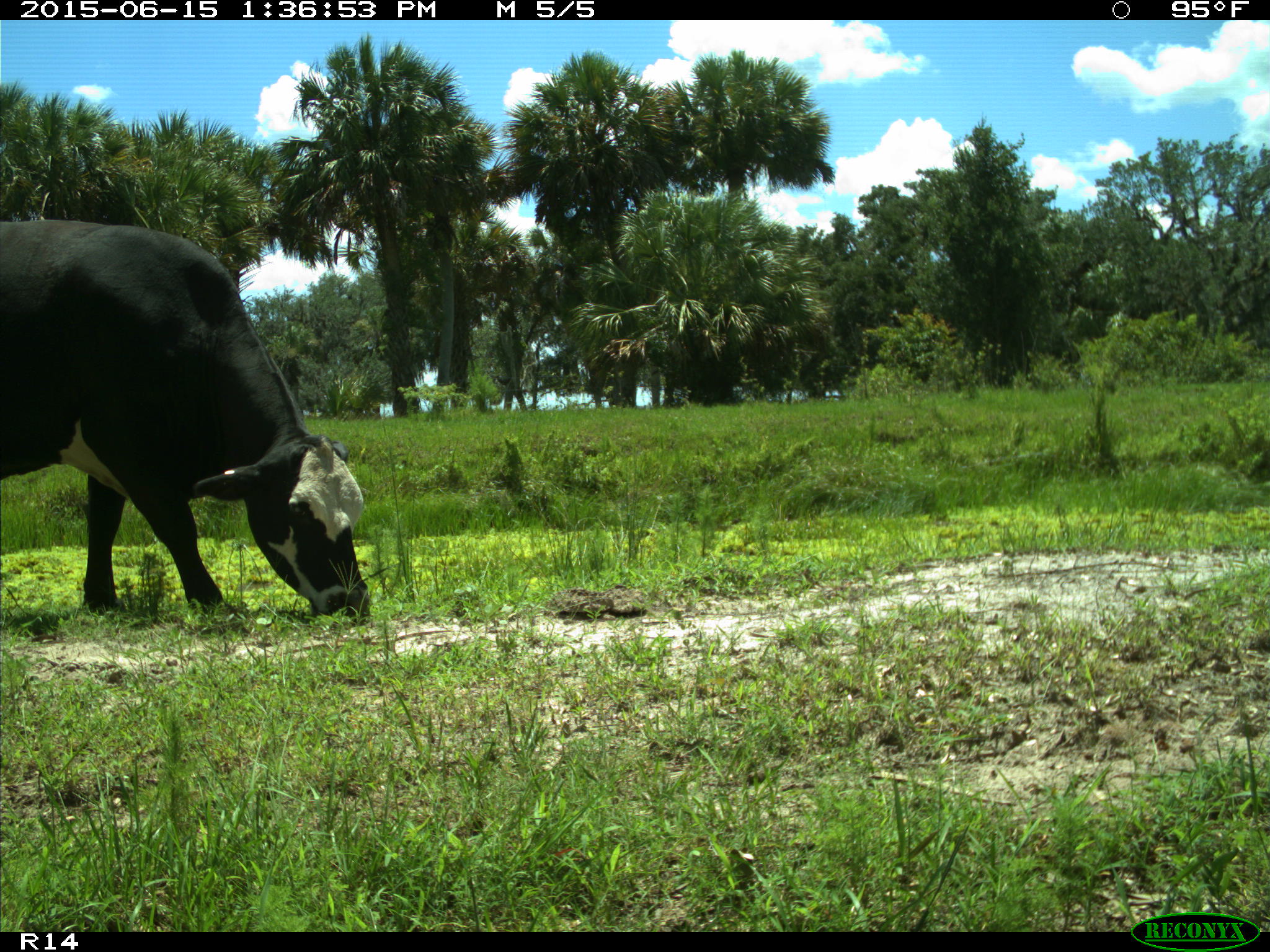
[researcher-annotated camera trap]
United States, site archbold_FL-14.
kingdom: Animalia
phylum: Chordata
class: Mammalia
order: Artiodactyla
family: Bovidae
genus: Bos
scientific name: Bos taurus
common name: domestic cow